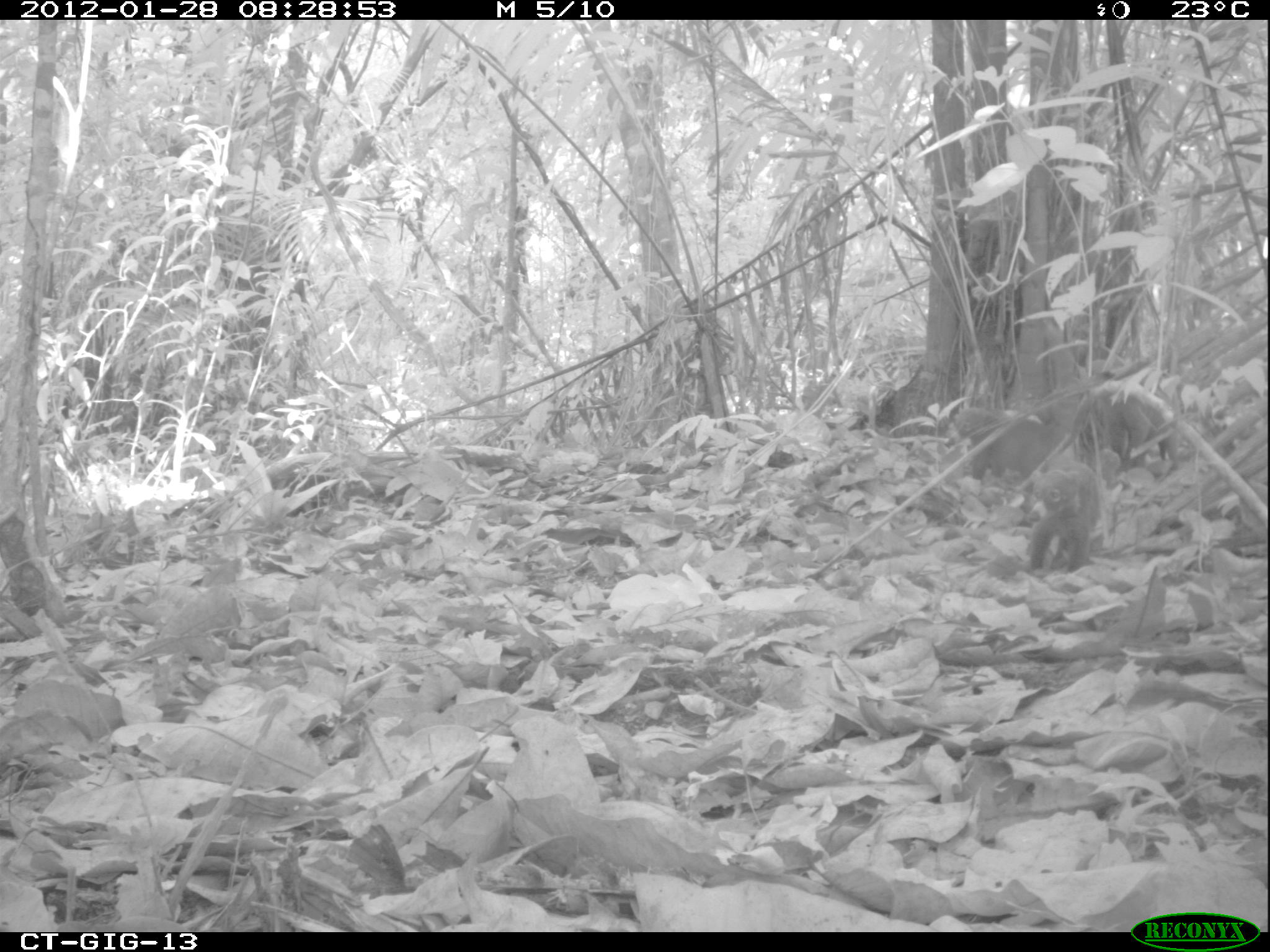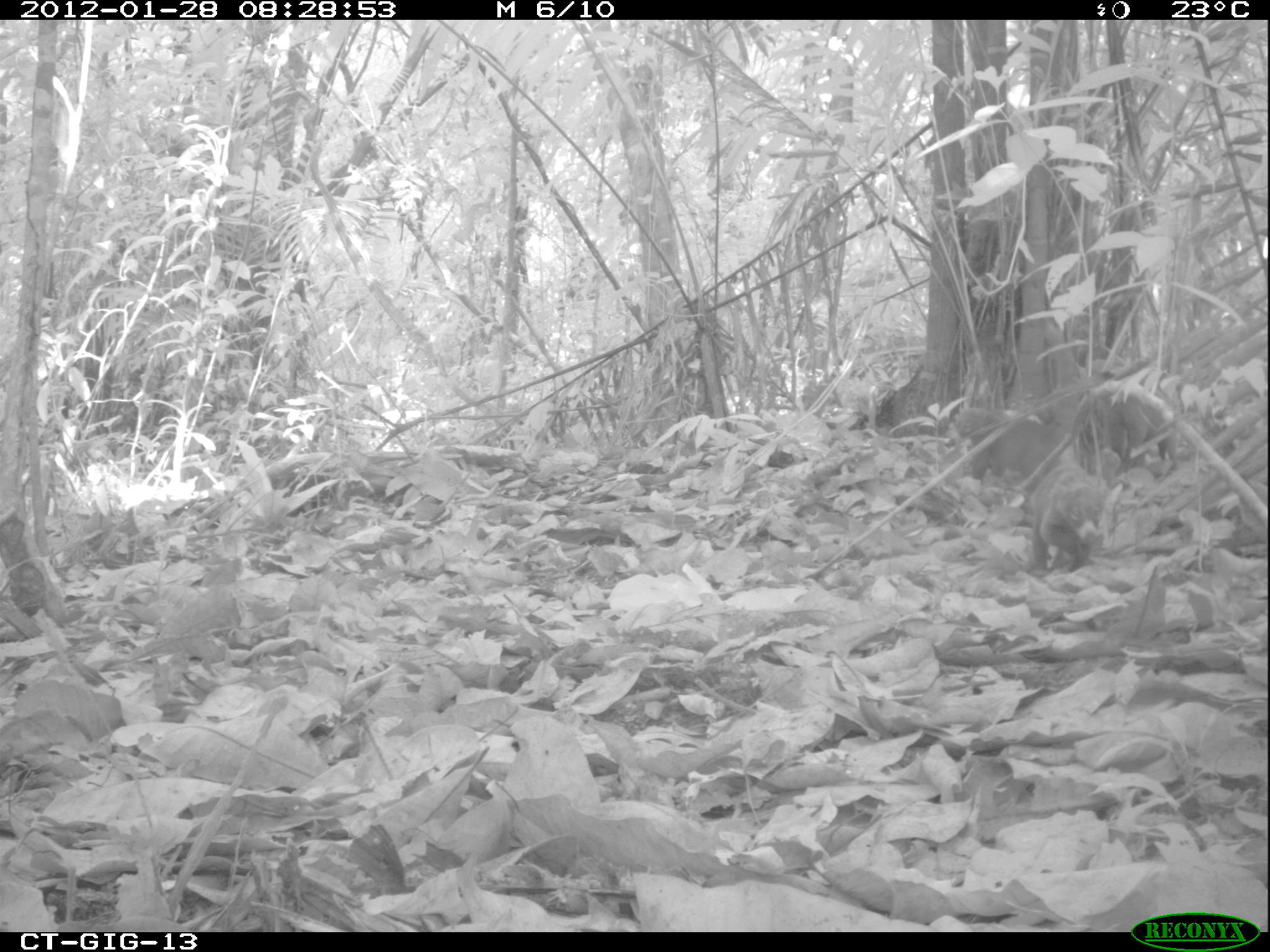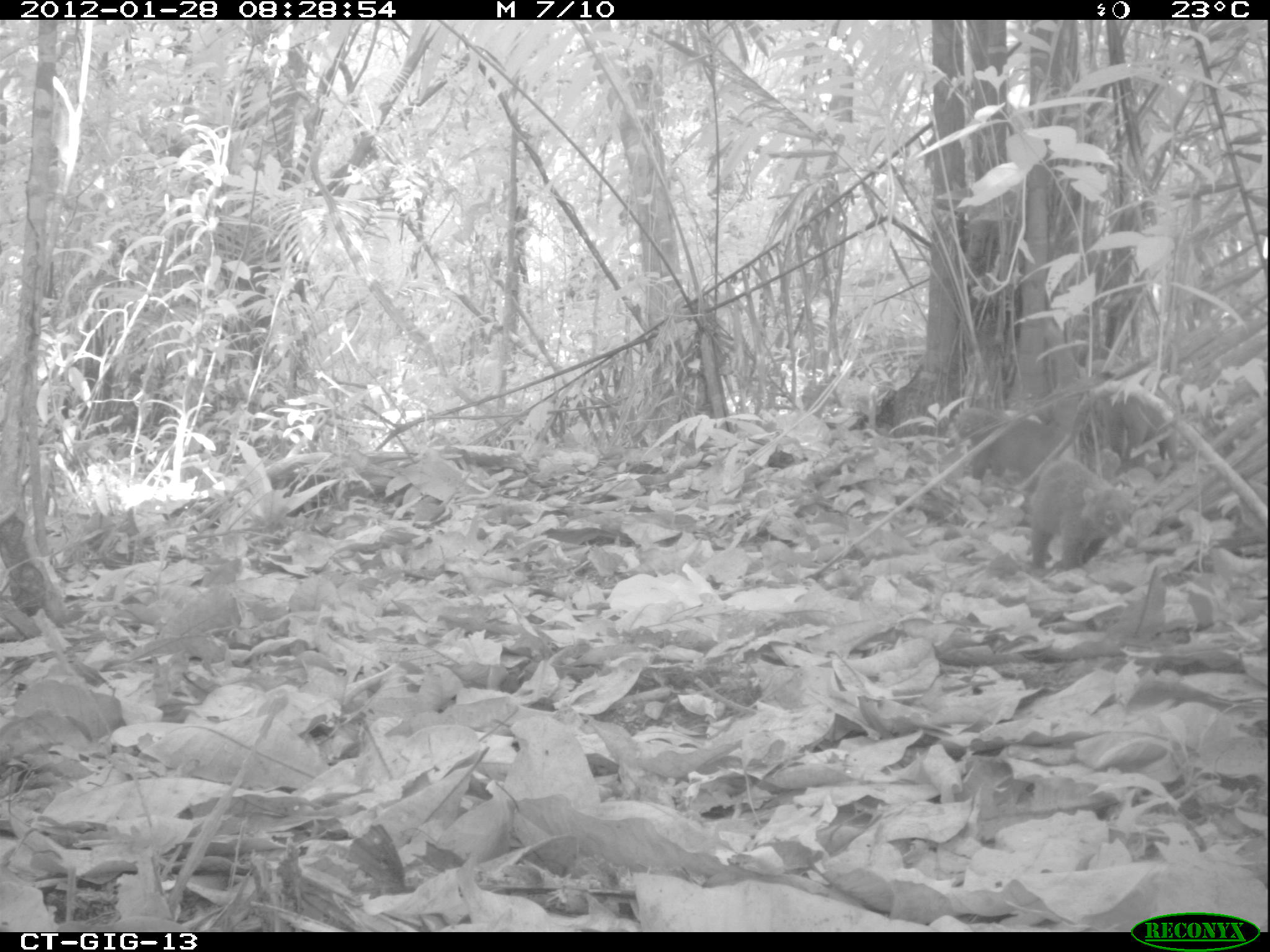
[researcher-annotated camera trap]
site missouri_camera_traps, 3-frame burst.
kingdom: Animalia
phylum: Chordata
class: Mammalia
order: Carnivora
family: Procyonidae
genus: Nasua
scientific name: Nasua narica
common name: white-nosed coati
White-nosed coati (Nasua narica). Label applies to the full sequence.